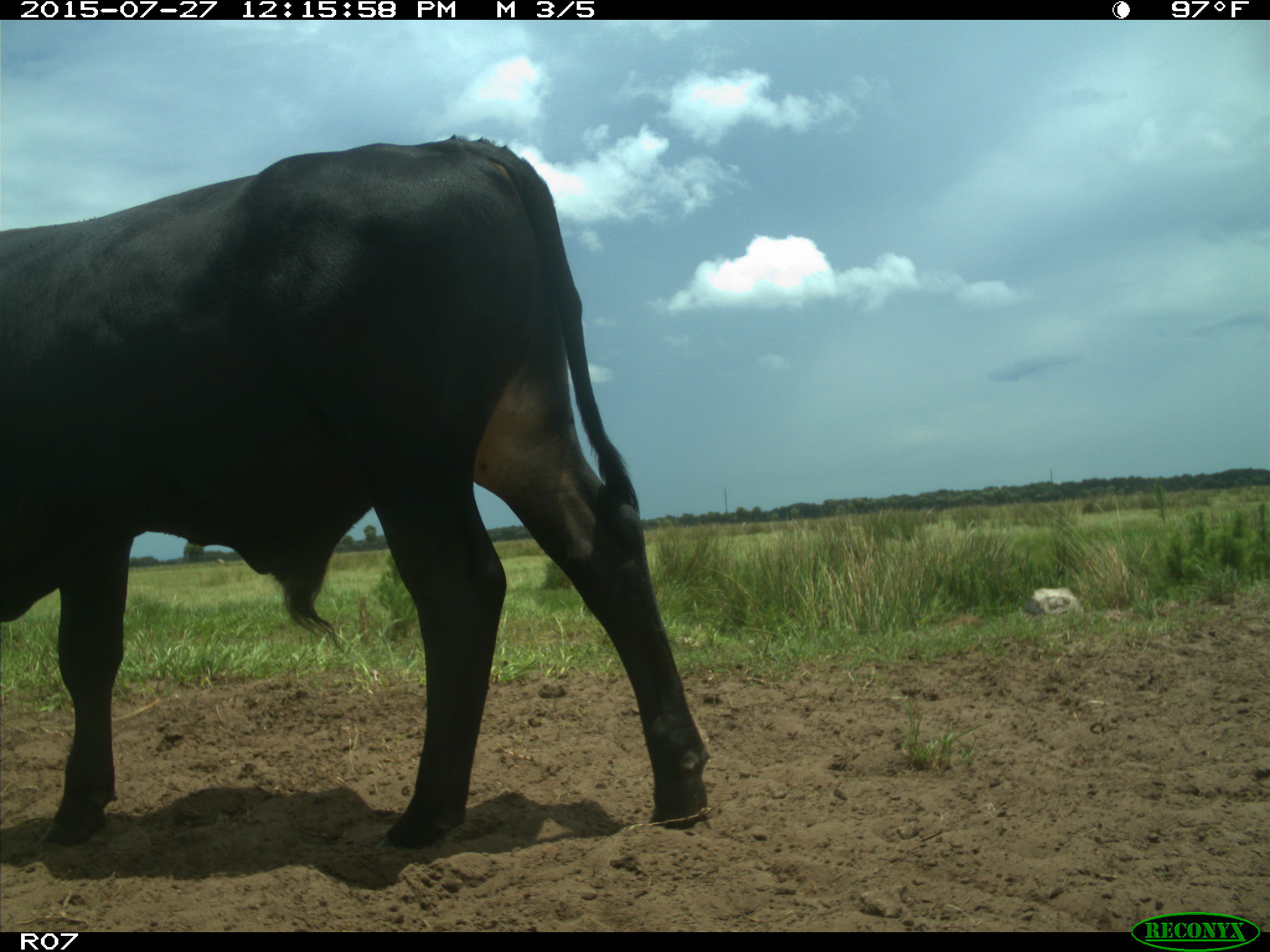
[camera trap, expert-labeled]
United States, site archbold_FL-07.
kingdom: Animalia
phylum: Chordata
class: Mammalia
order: Artiodactyla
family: Bovidae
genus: Bos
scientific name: Bos taurus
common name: domestic cow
Bos taurus (domestic cow).